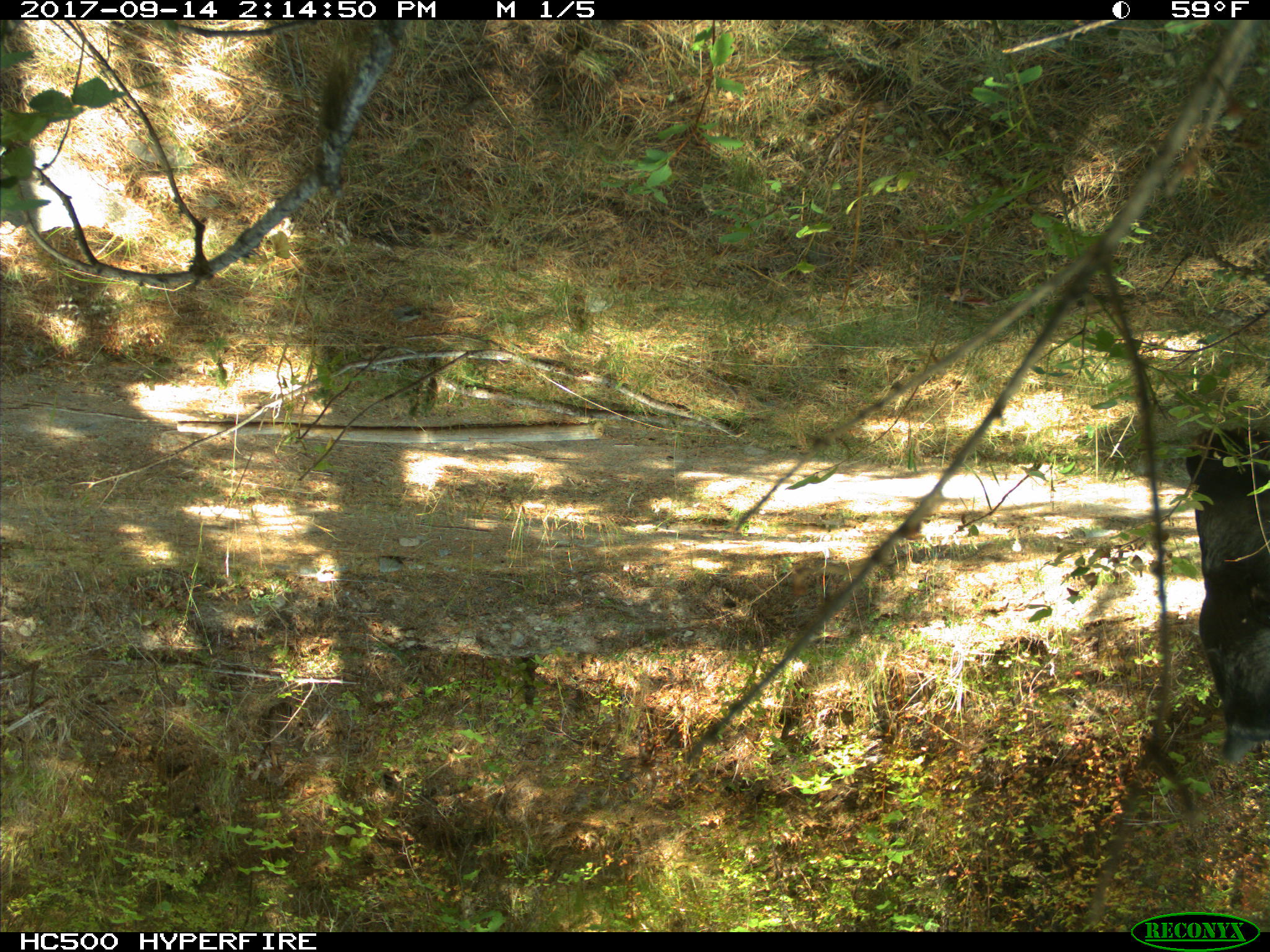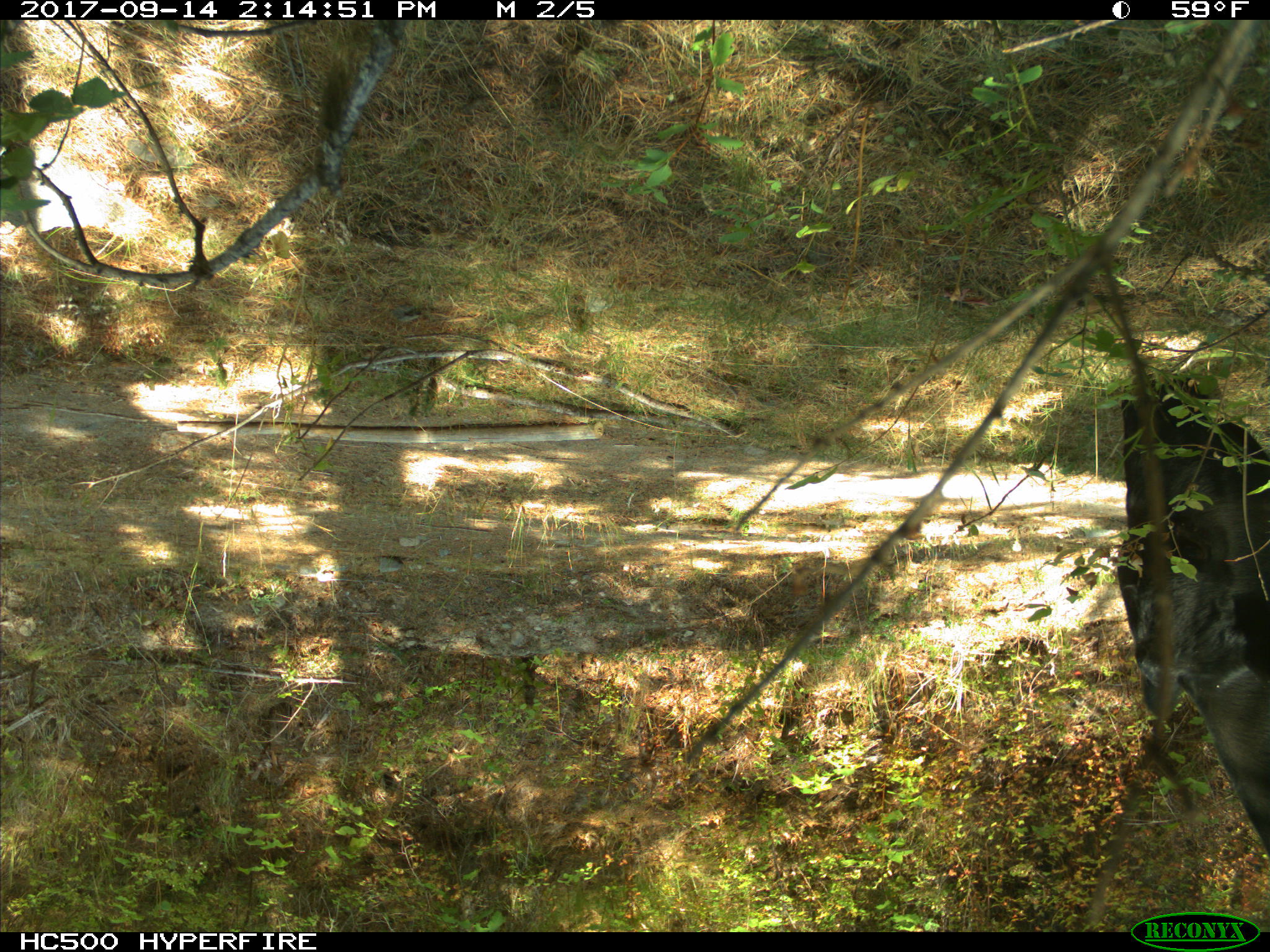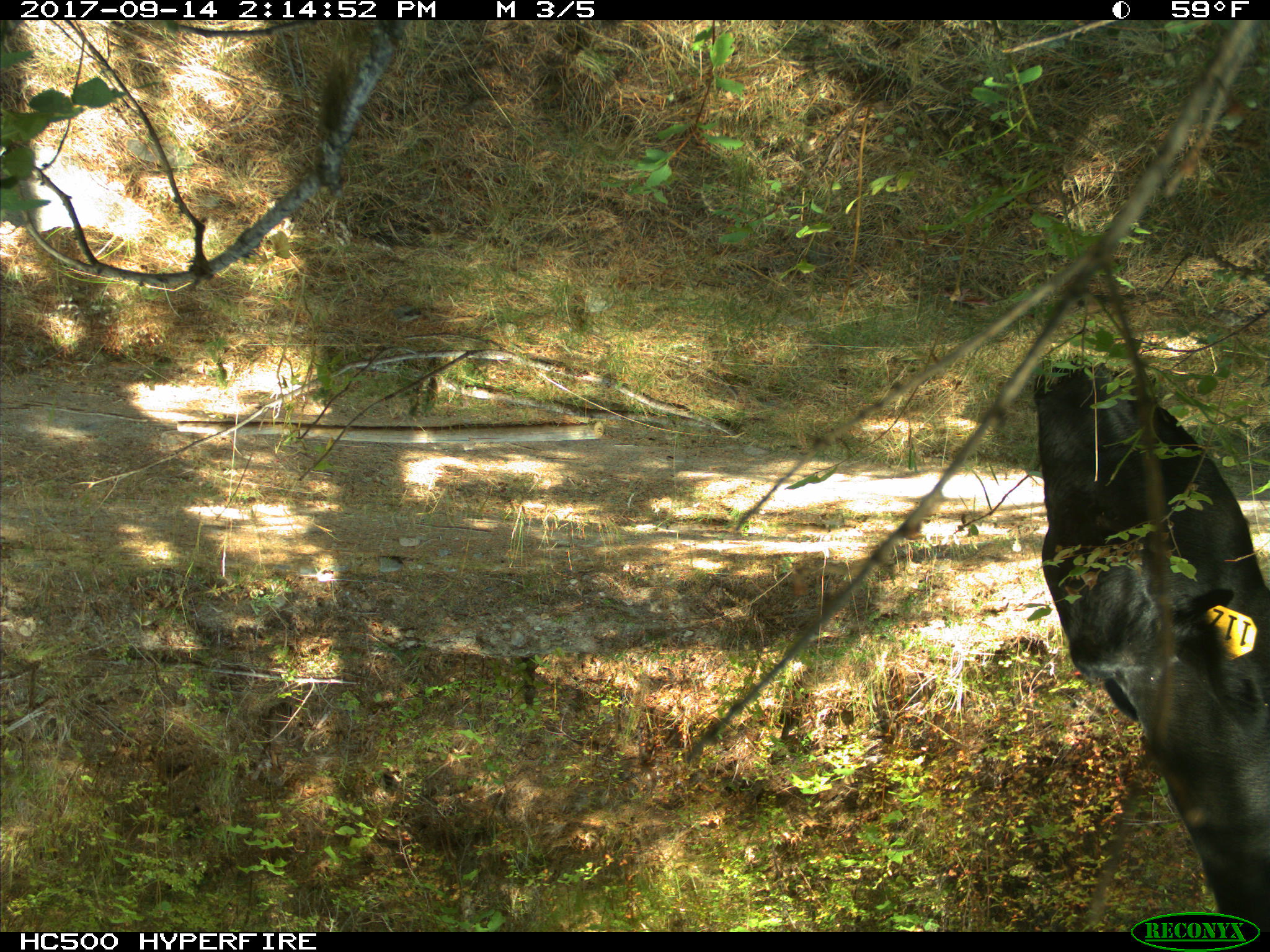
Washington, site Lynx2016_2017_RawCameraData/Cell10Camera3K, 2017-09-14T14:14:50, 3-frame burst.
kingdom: Animalia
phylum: Chordata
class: Mammalia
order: Artiodactyla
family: Bovidae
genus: Bos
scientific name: Bos taurus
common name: domestic cattle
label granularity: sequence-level